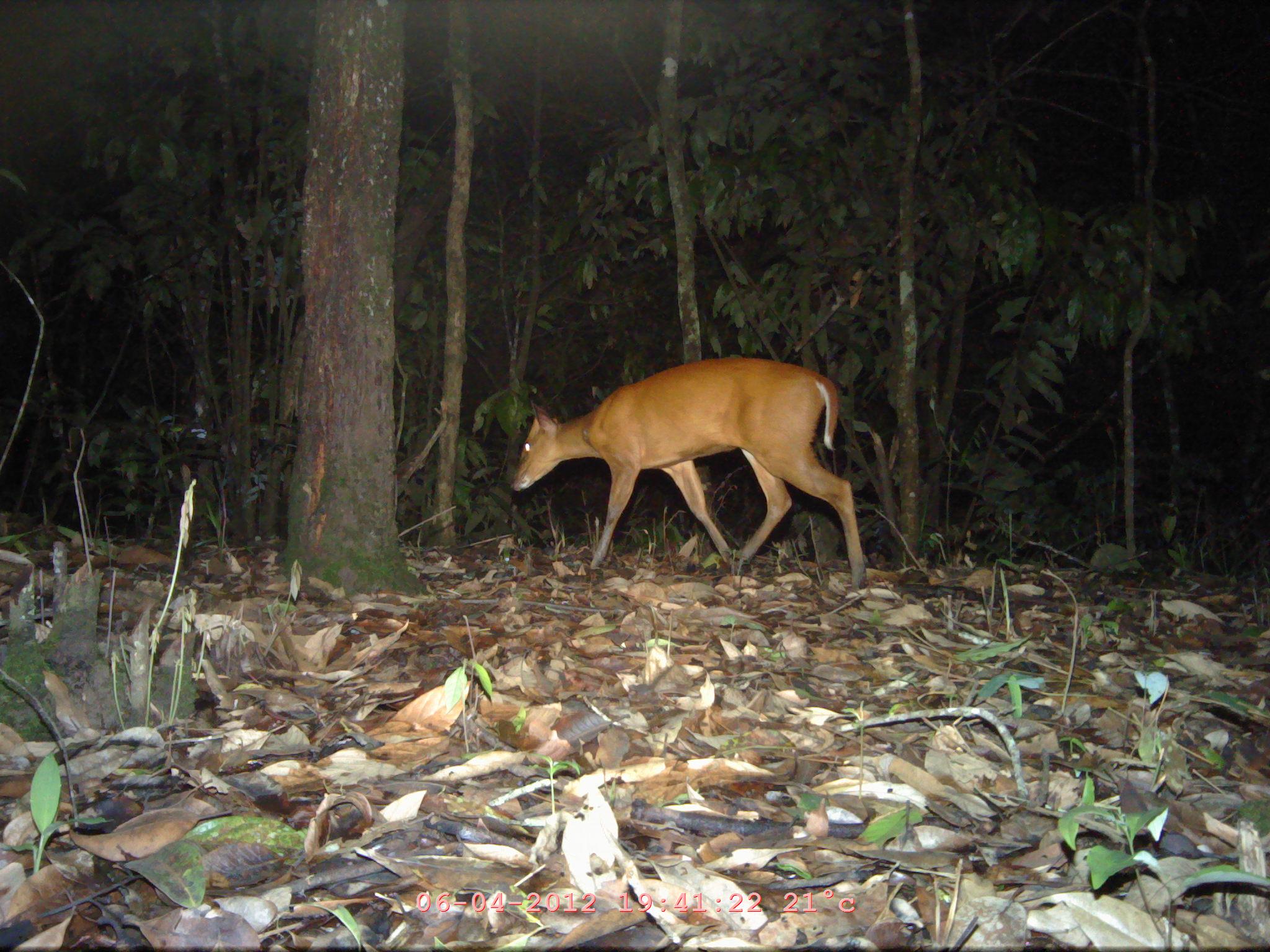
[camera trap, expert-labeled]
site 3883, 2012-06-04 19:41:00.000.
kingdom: Animalia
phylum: Chordata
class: Mammalia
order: Artiodactyla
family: Cervidae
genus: Muntiacus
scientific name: Muntiacus muntjak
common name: southern red muntjac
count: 1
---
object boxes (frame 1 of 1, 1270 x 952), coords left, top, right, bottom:
muntiacus muntjak: 508, 353, 865, 589